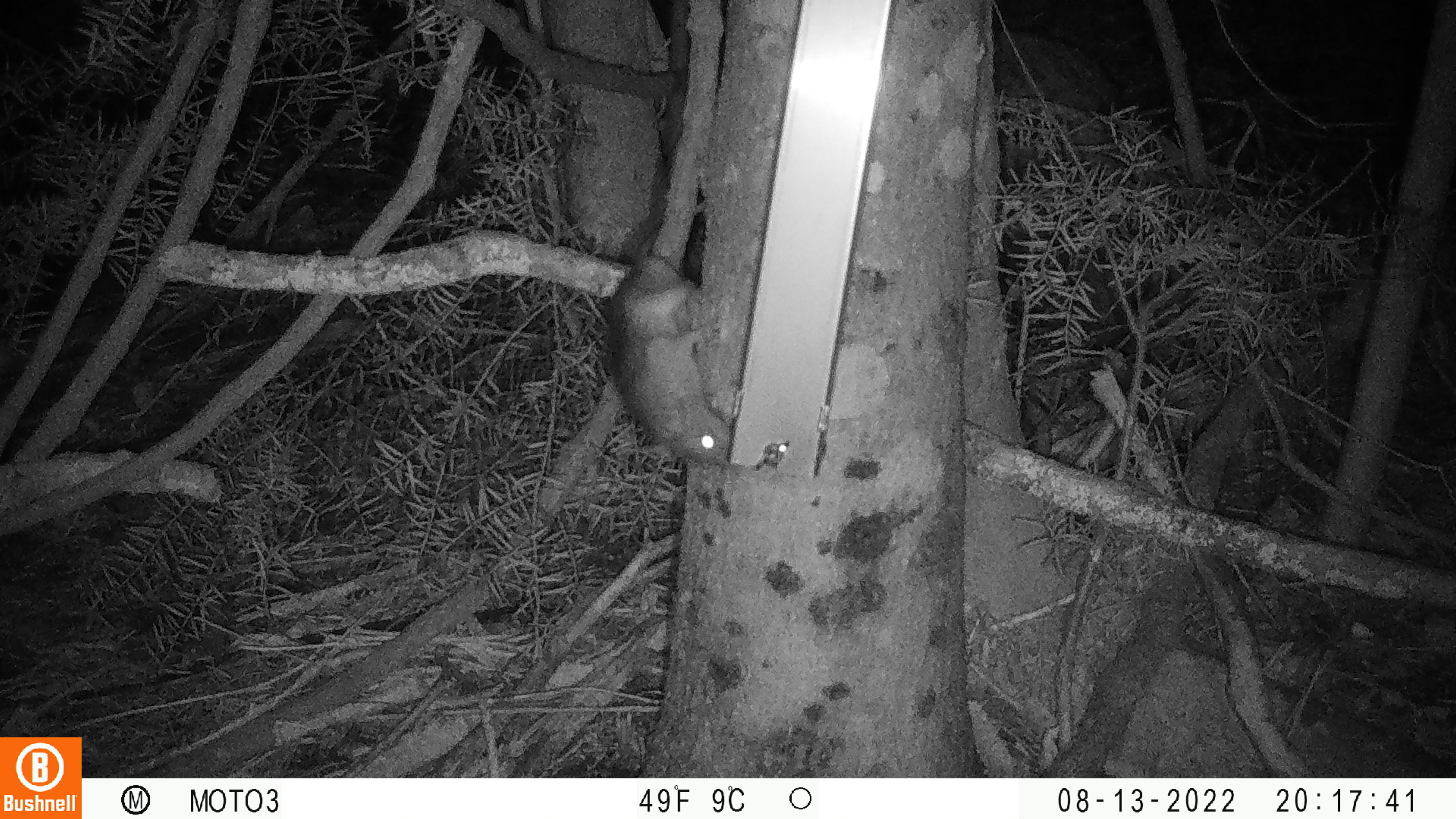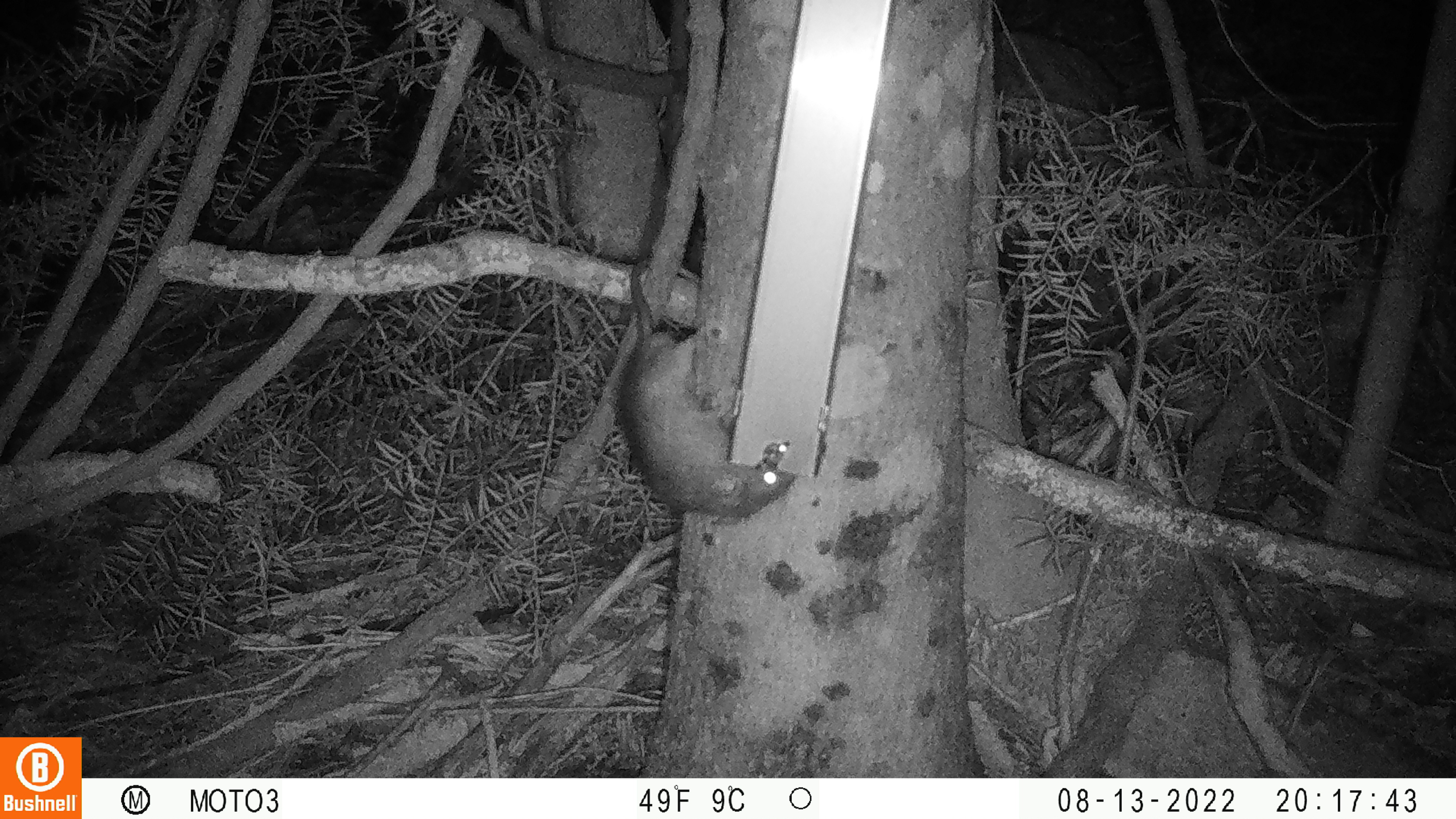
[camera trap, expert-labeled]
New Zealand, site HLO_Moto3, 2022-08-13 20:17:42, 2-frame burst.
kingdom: Animalia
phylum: Chordata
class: Mammalia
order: Rodentia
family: Muridae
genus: Rattus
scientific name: Rattus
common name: rat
Rat (Rattus).